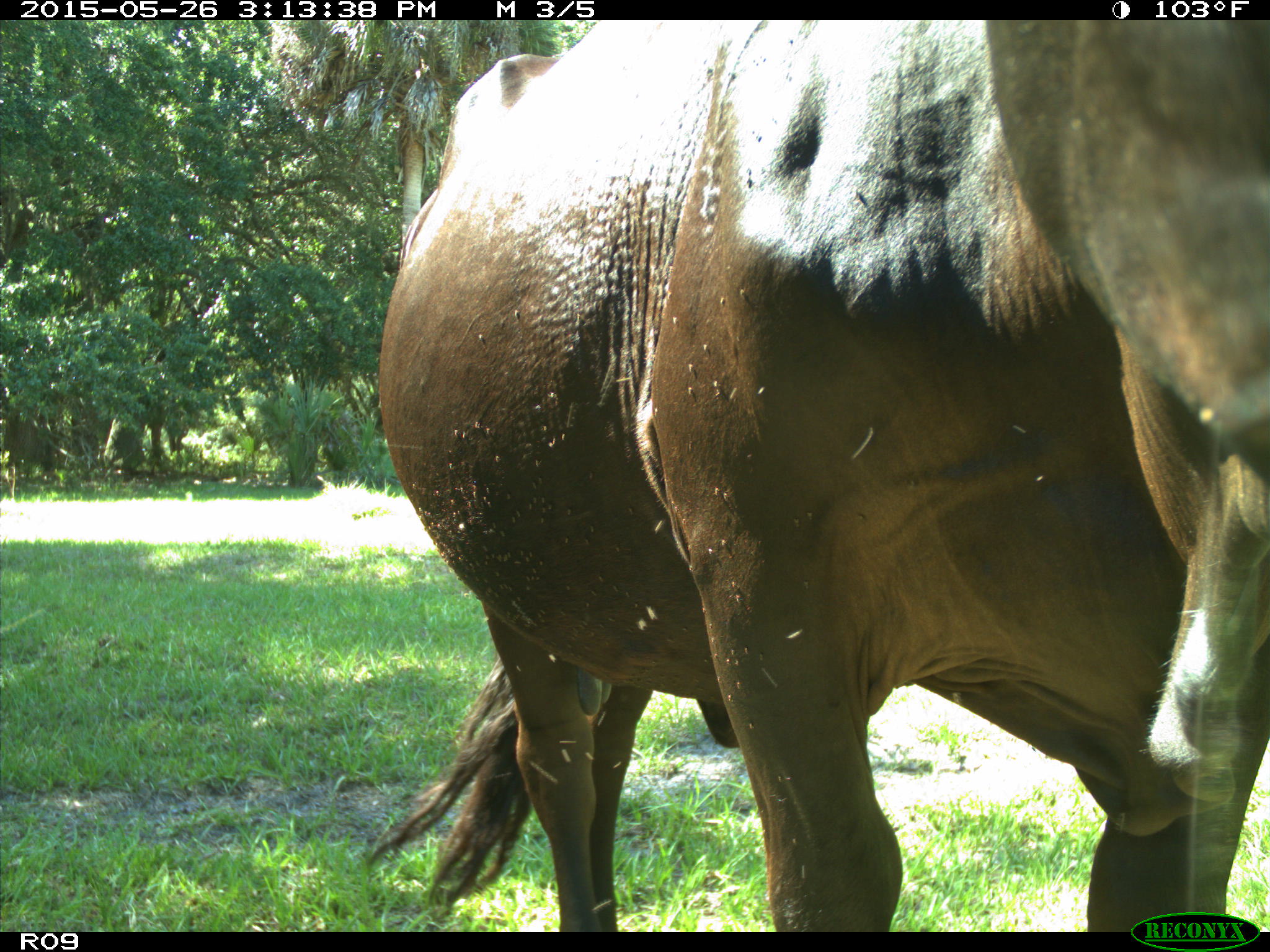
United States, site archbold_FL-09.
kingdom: Animalia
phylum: Chordata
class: Mammalia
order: Artiodactyla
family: Bovidae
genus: Bos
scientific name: Bos taurus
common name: domestic cow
Bos taurus (domestic cow).